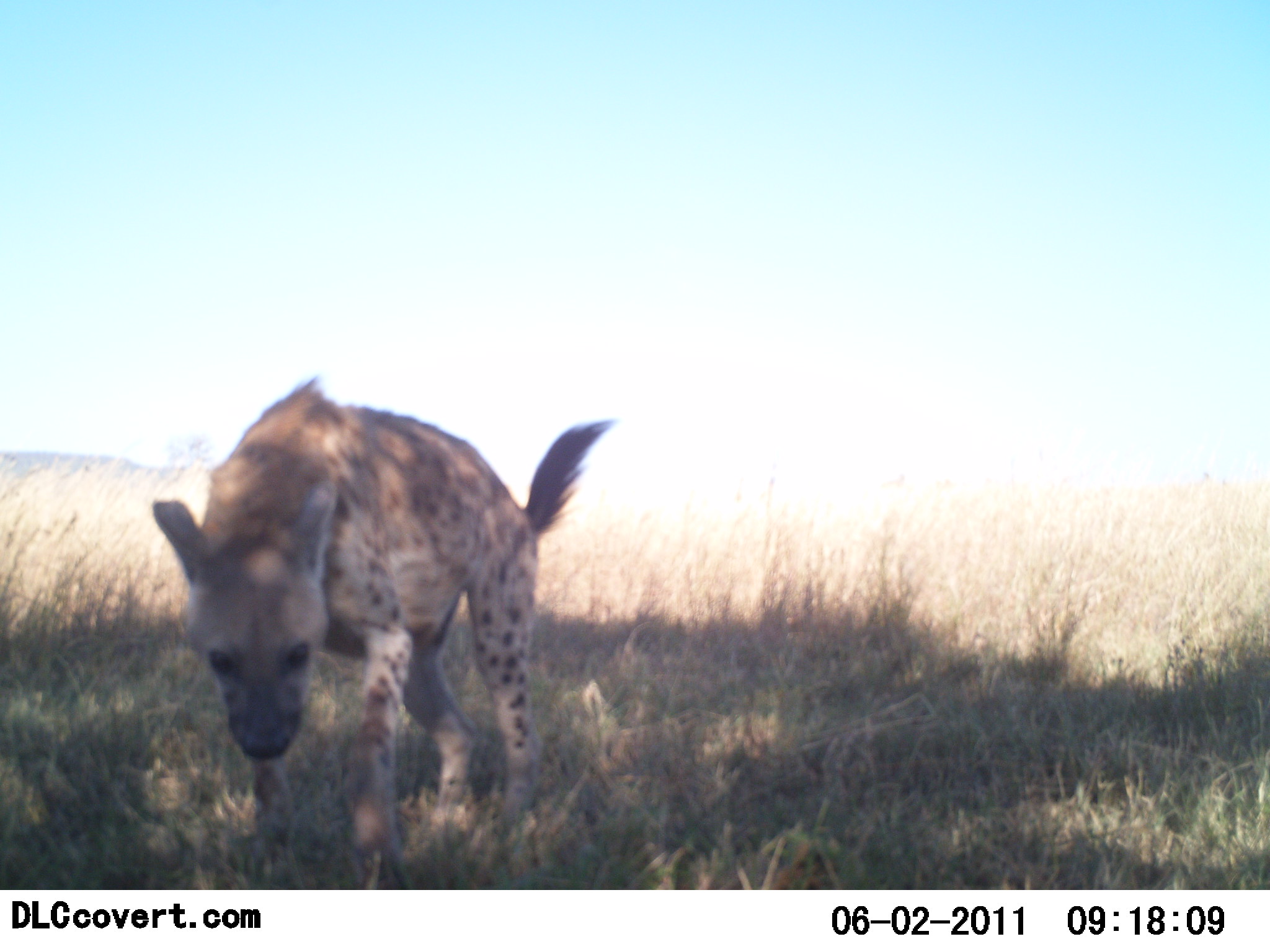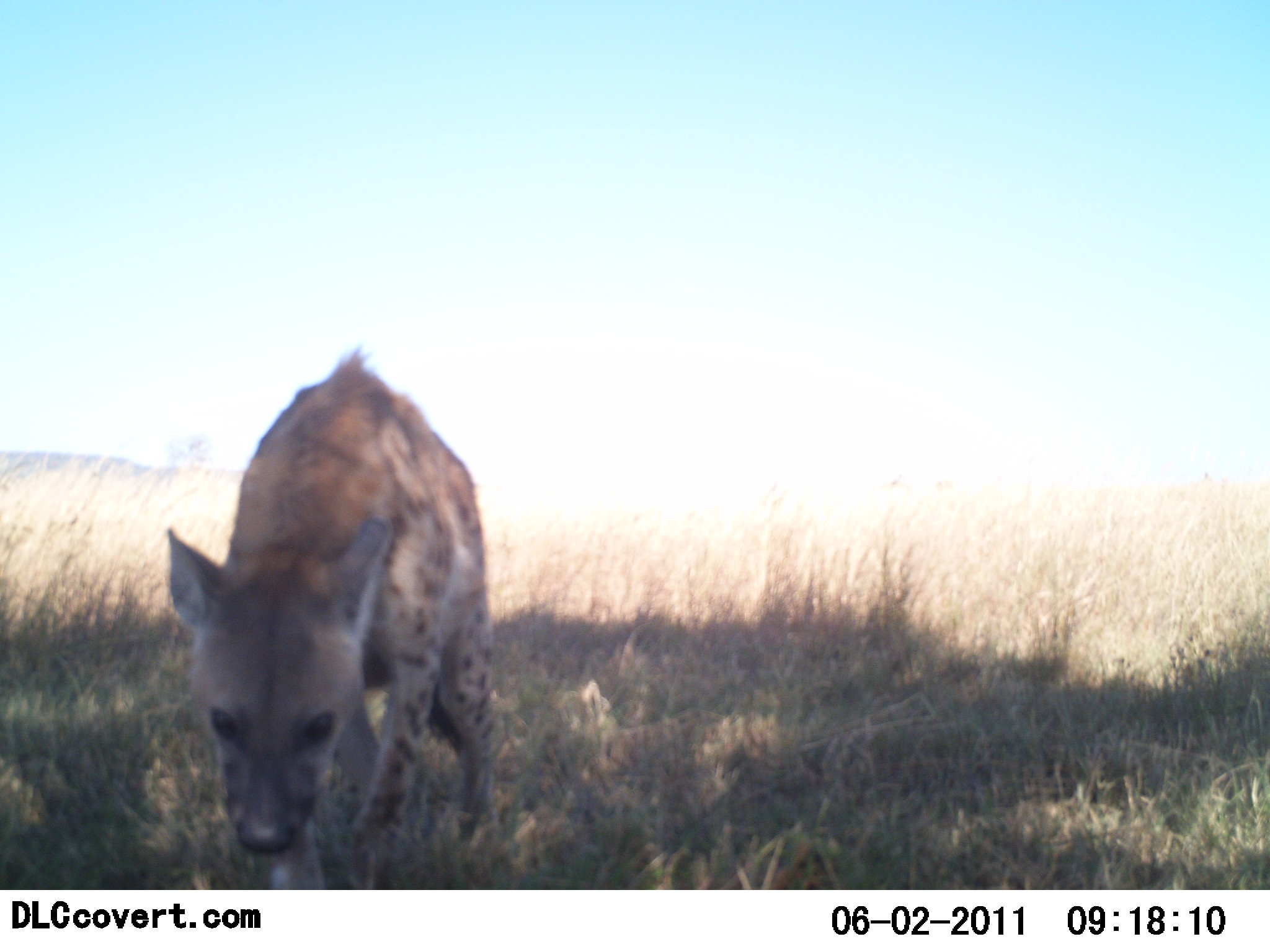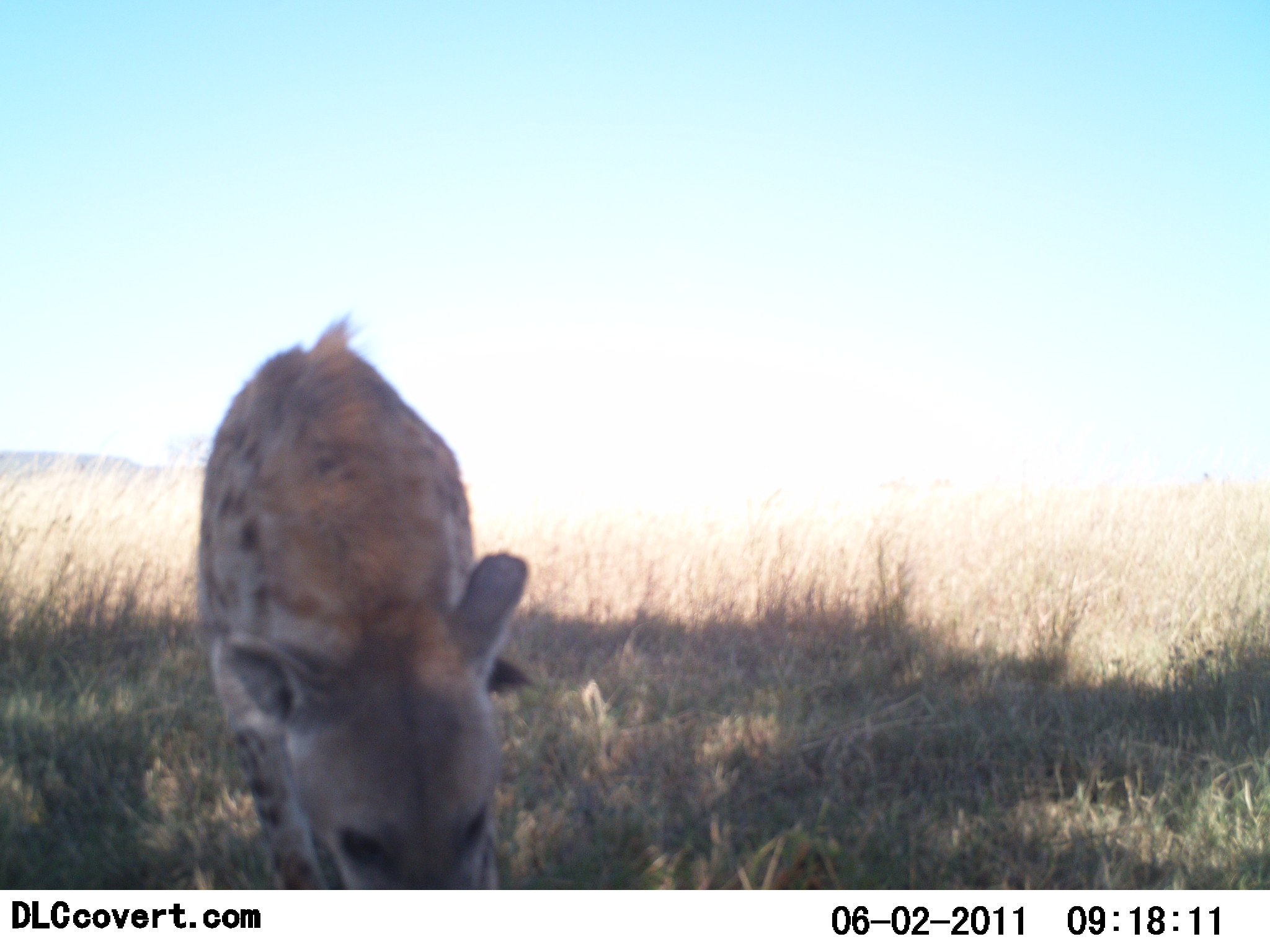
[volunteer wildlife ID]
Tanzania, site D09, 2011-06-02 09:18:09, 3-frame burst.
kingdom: Animalia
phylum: Chordata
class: Mammalia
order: Carnivora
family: Hyaenidae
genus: Crocuta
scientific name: Crocuta crocuta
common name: spotted hyena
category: hyenaspotted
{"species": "hyenaspotted (spotted hyena) (Crocuta crocuta)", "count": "1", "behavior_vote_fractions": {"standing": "0%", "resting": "0%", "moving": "90%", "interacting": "0%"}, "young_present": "0%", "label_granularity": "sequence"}